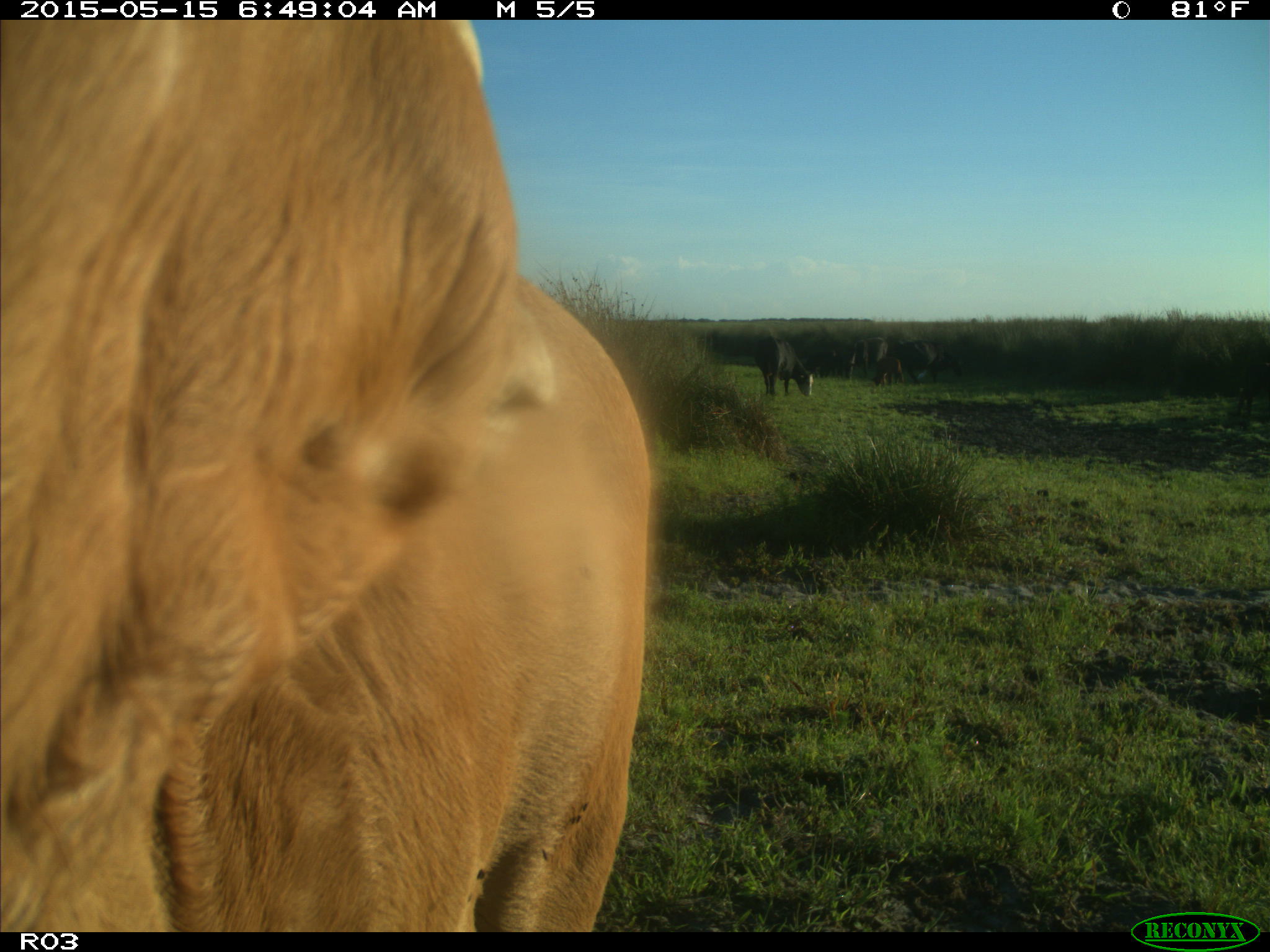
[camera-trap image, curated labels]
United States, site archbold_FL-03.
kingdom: Animalia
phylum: Chordata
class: Mammalia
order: Artiodactyla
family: Bovidae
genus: Bos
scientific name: Bos taurus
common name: domestic cow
Bos taurus (domestic cow).